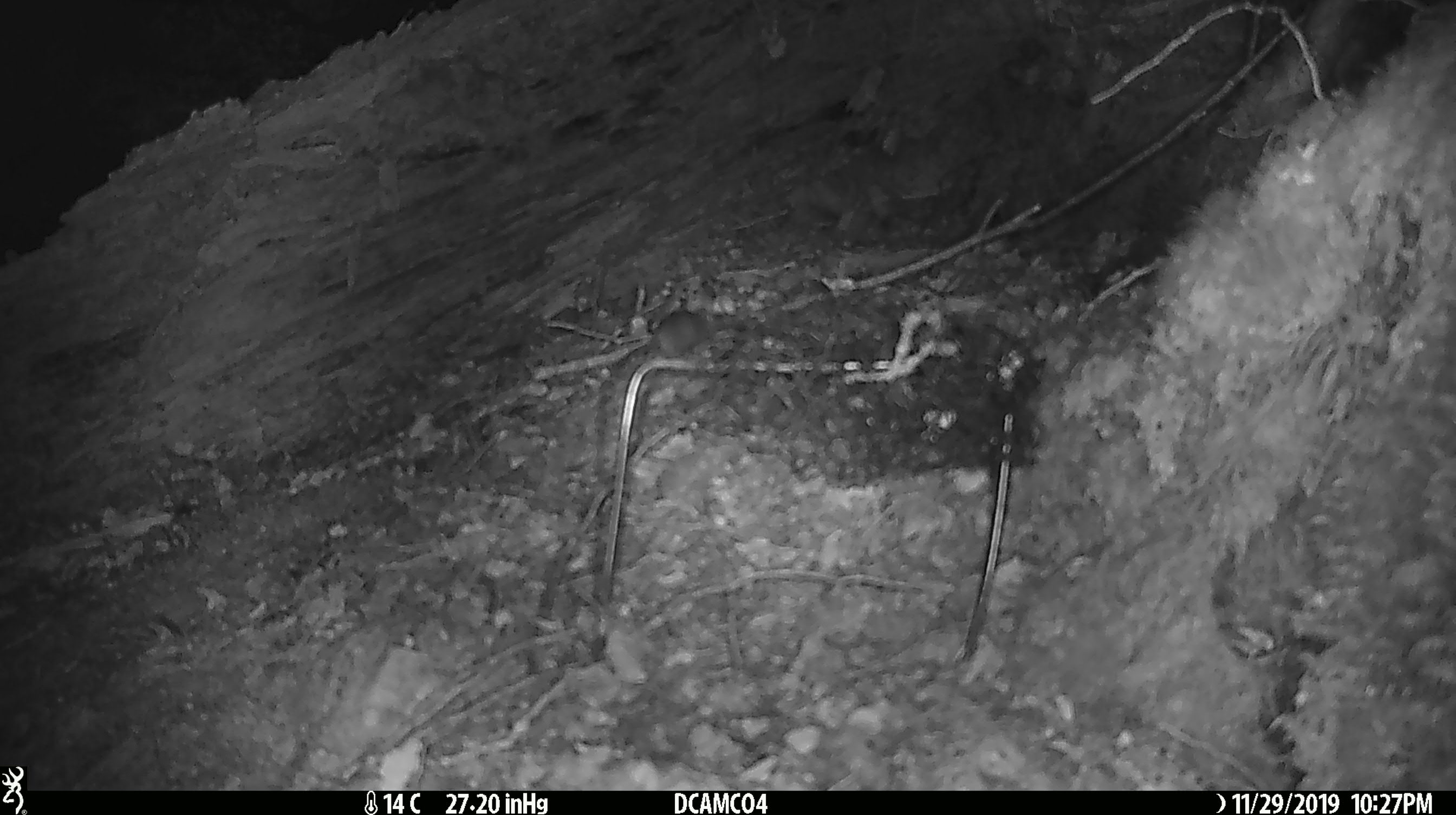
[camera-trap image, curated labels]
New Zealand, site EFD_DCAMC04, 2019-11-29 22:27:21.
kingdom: Animalia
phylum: Chordata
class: Mammalia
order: Rodentia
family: Muridae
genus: Mus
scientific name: Mus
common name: mouse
Mouse (Mus).